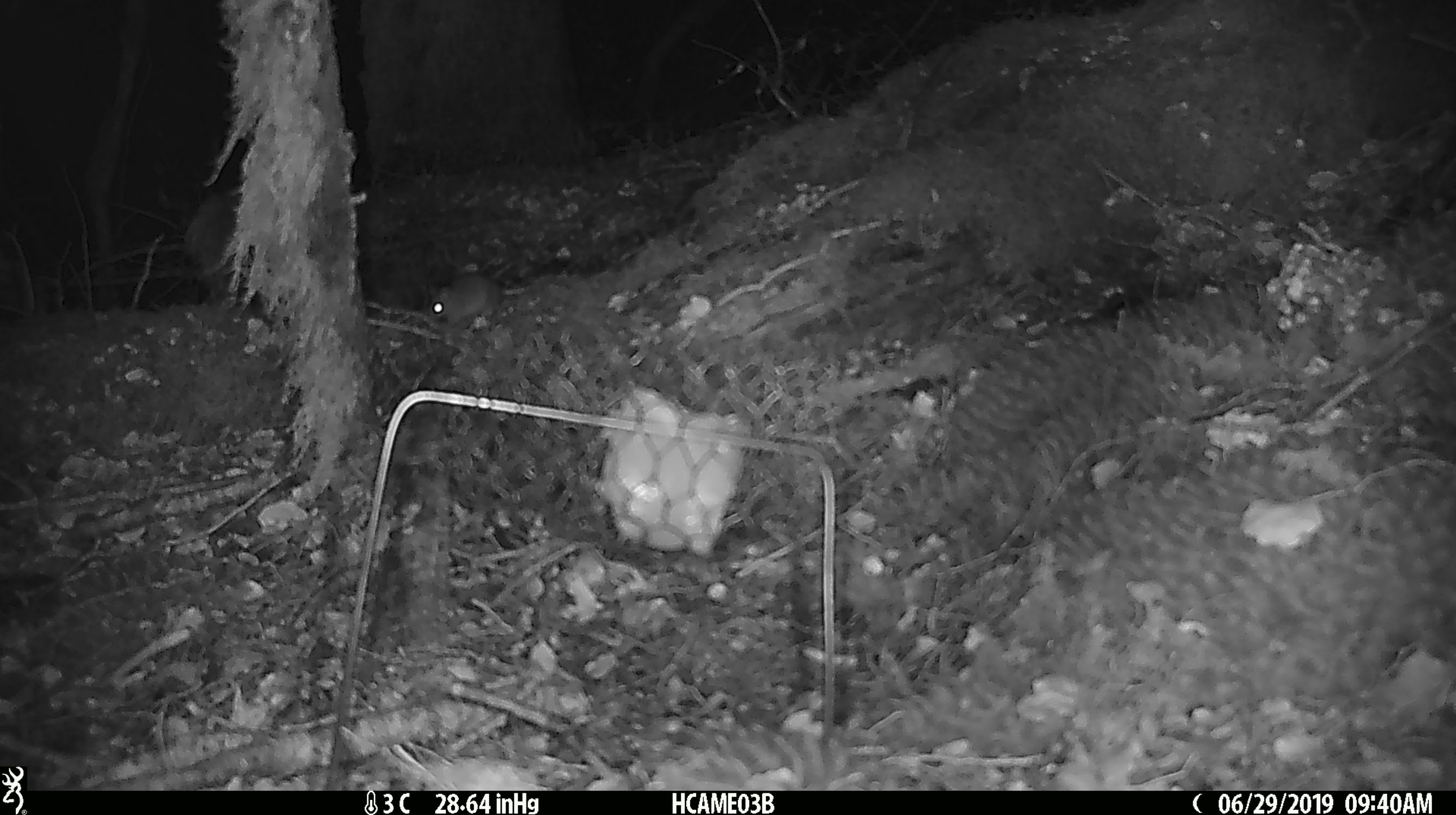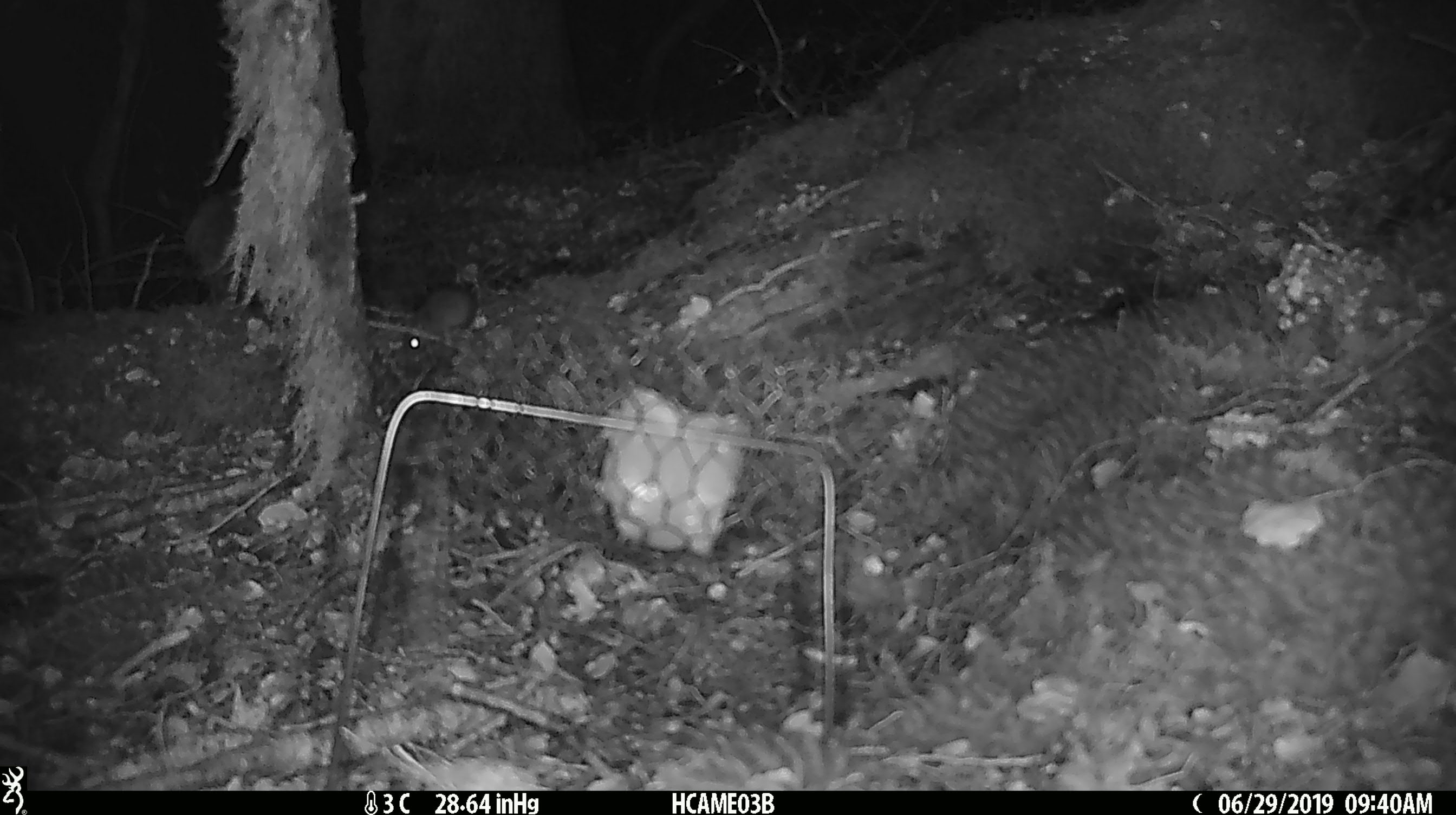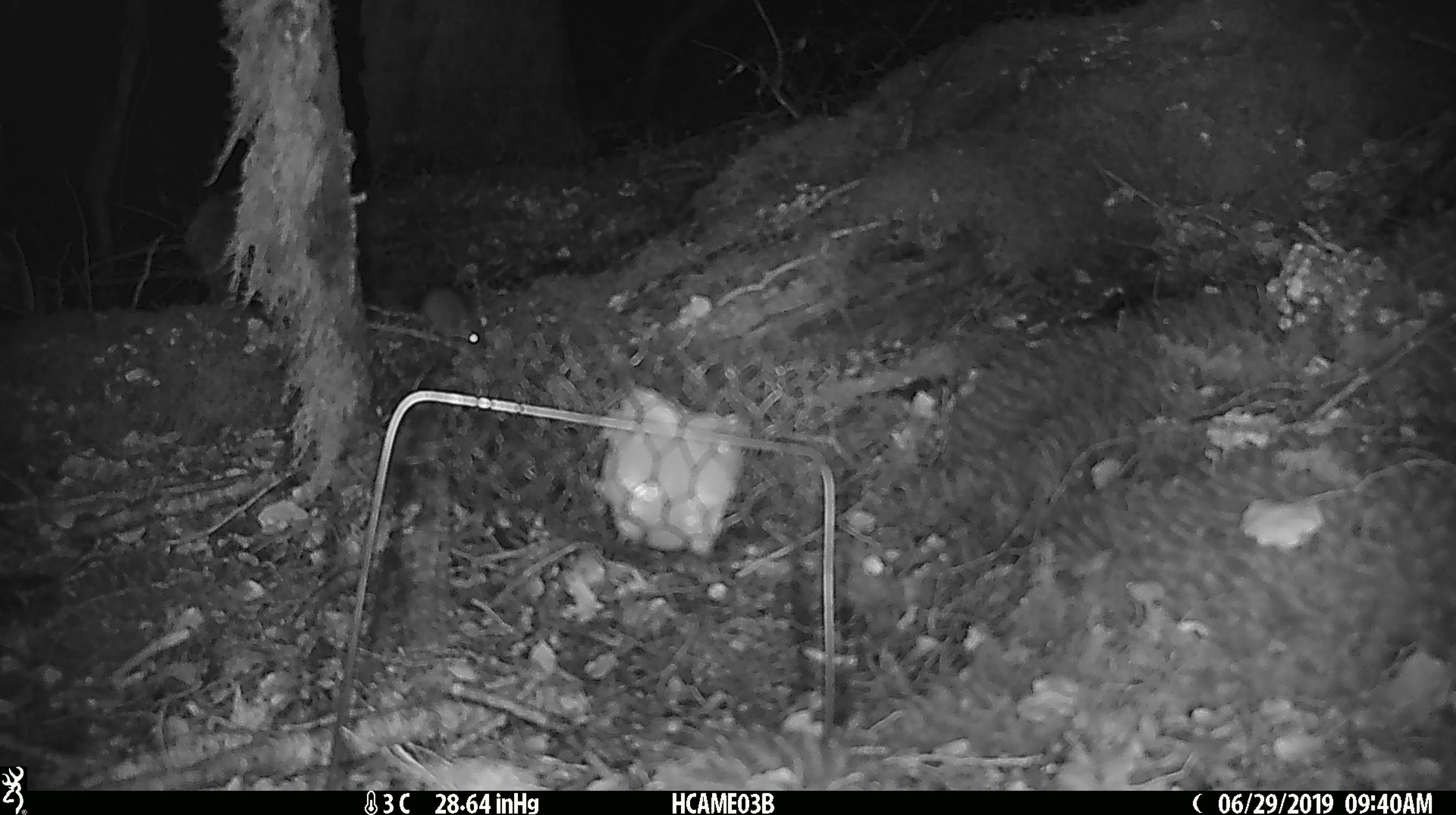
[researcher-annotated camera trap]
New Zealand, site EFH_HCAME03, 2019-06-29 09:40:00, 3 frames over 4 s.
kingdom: Animalia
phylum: Chordata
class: Mammalia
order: Rodentia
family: Muridae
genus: Mus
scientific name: Mus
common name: mouse